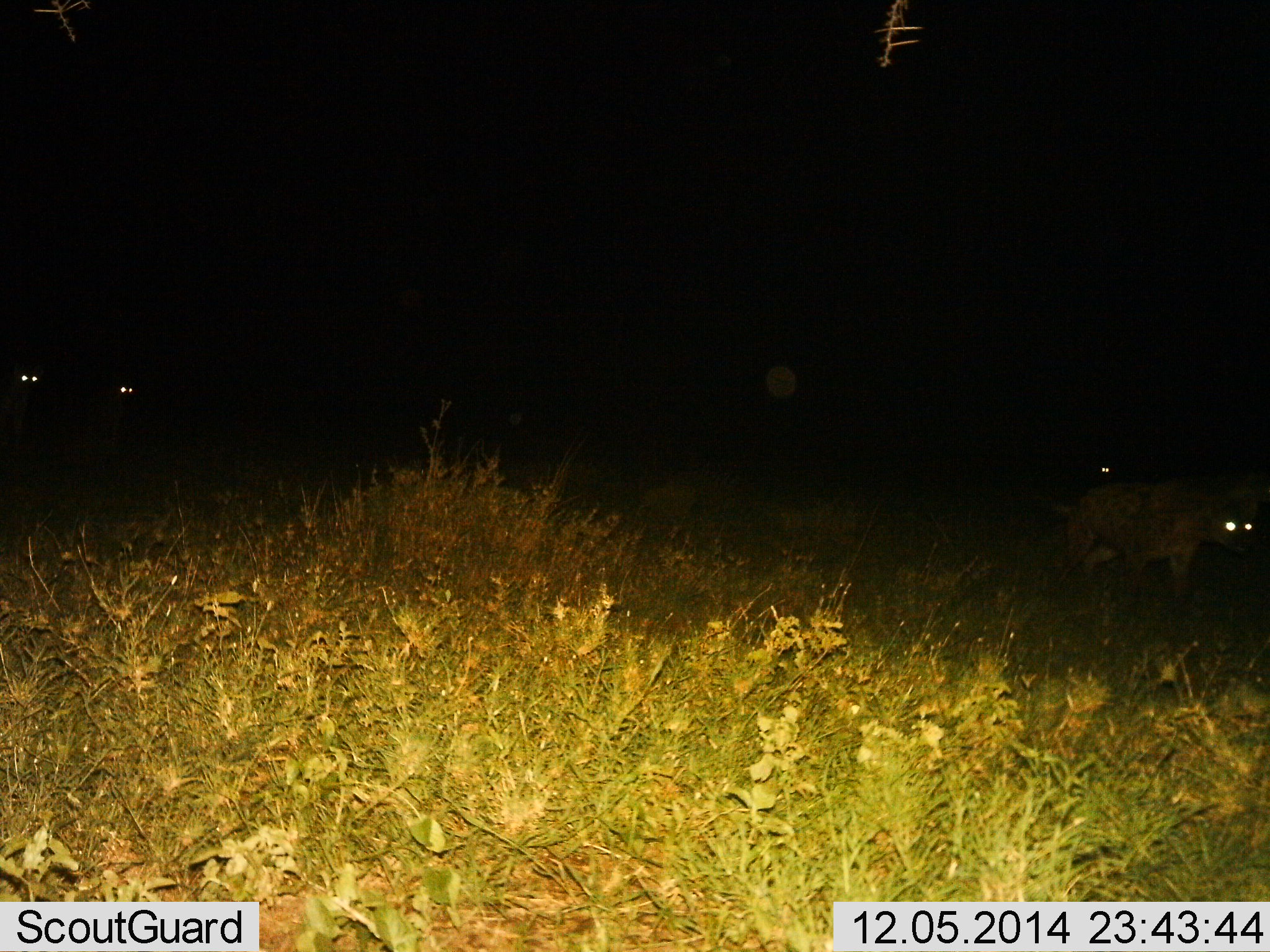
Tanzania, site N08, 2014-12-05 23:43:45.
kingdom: Animalia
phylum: Chordata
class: Mammalia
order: Carnivora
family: Hyaenidae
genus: Crocuta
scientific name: Crocuta crocuta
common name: spotted hyena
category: hyenaspotted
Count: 4.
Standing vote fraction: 30%.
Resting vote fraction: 0%.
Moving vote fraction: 80%.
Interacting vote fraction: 0%.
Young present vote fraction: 0%.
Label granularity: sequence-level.